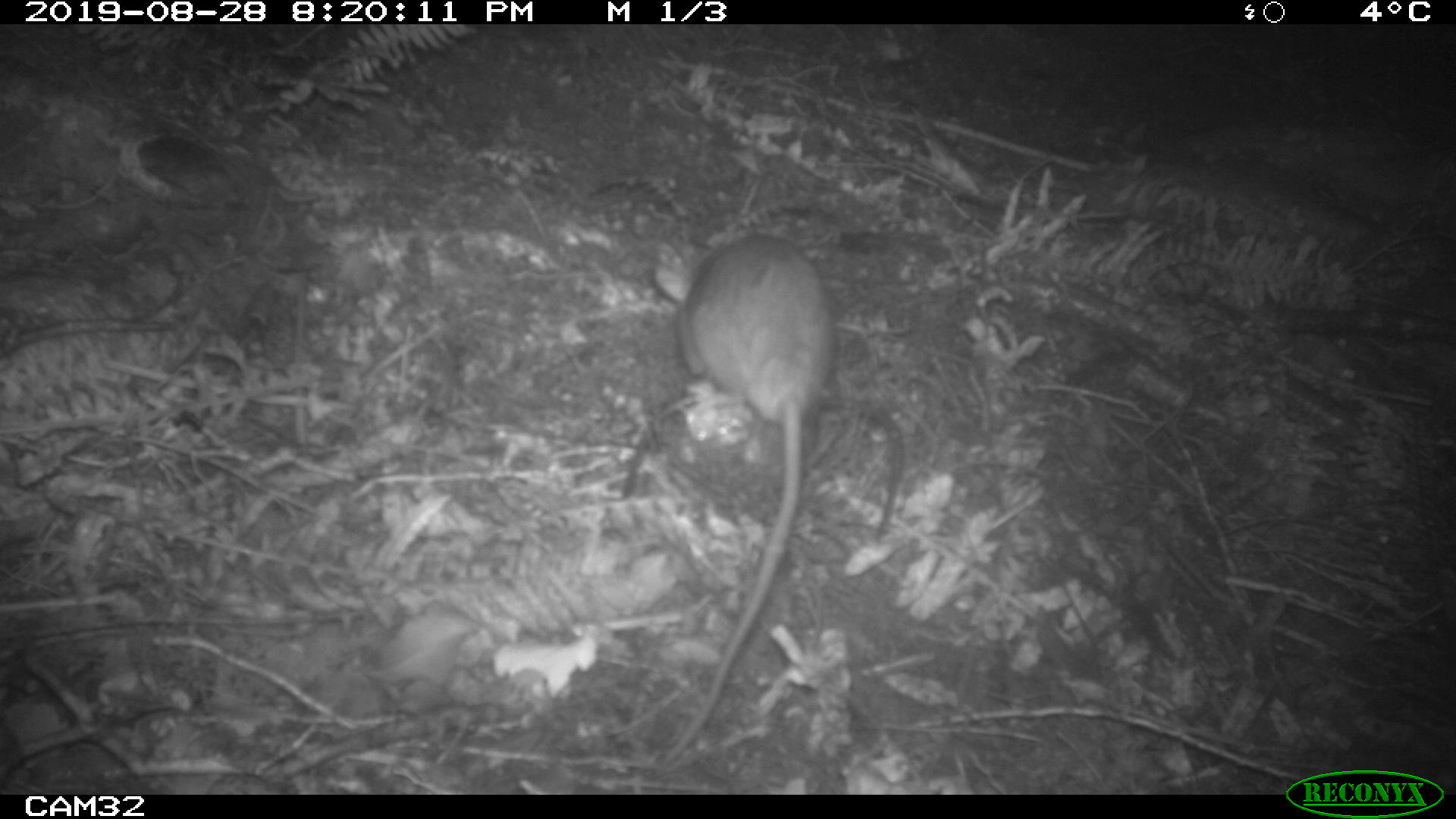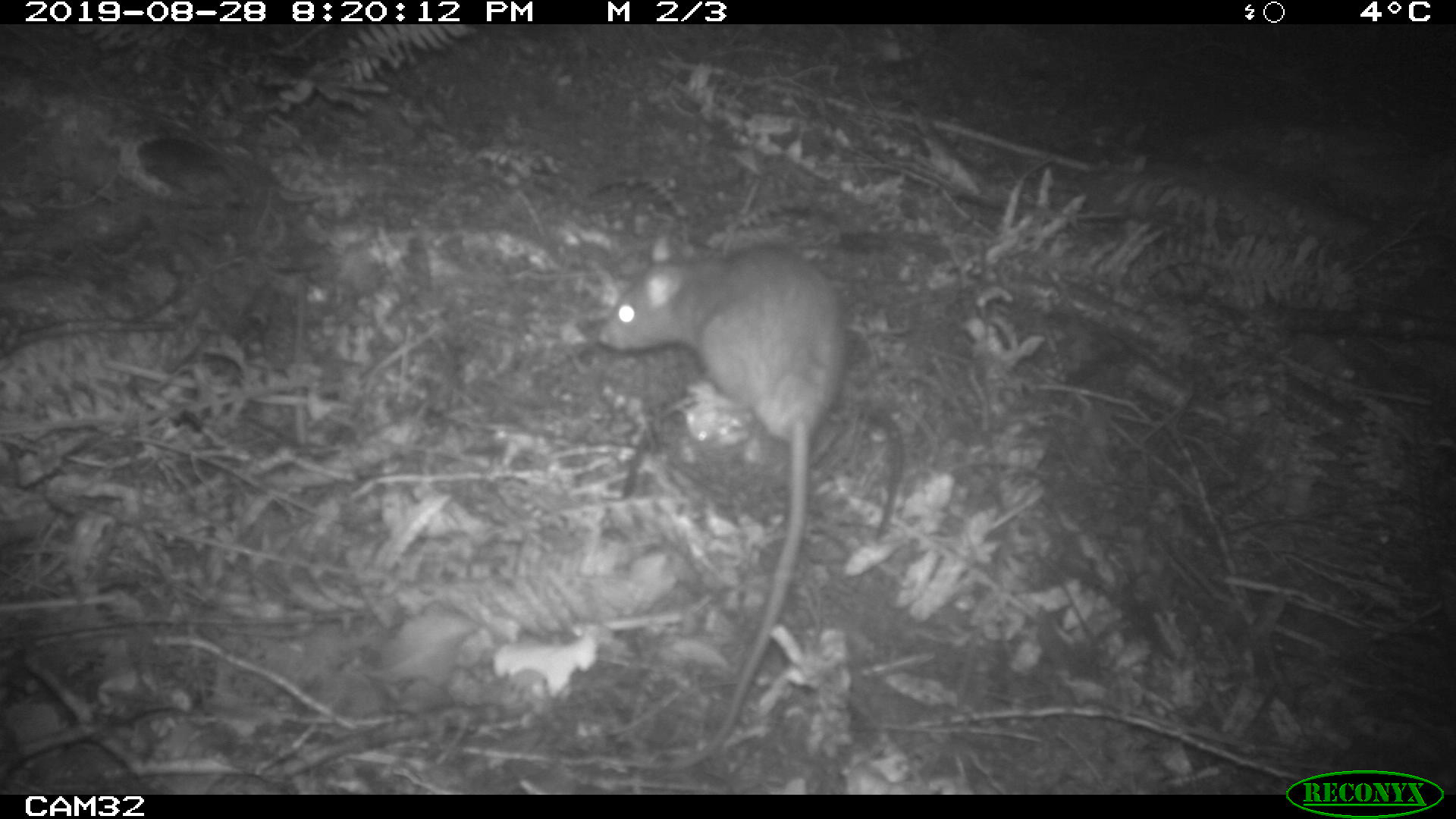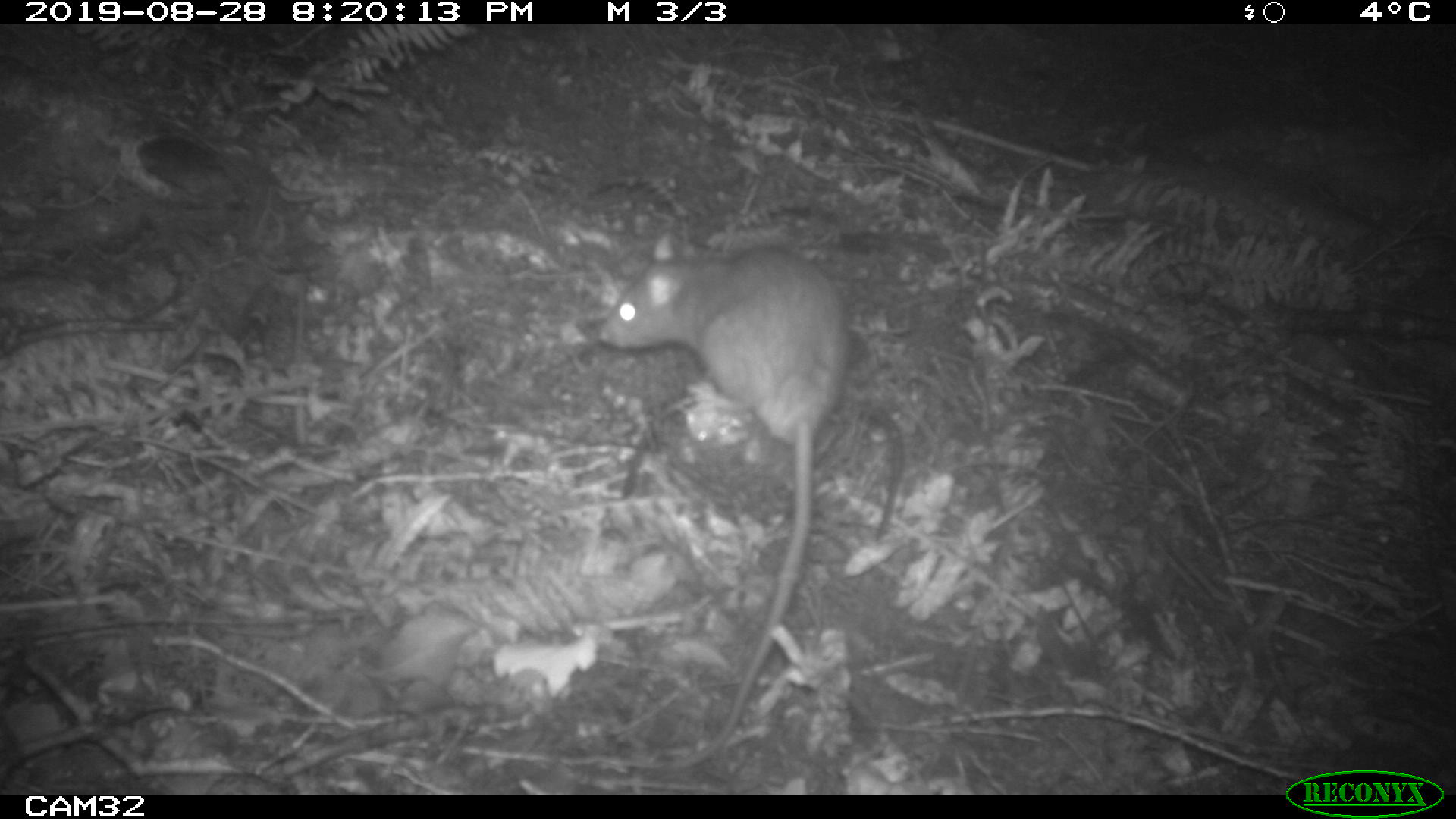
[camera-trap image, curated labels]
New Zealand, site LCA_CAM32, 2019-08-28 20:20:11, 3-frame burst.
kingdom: Animalia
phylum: Chordata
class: Mammalia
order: Rodentia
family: Muridae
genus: Rattus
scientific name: Rattus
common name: rat